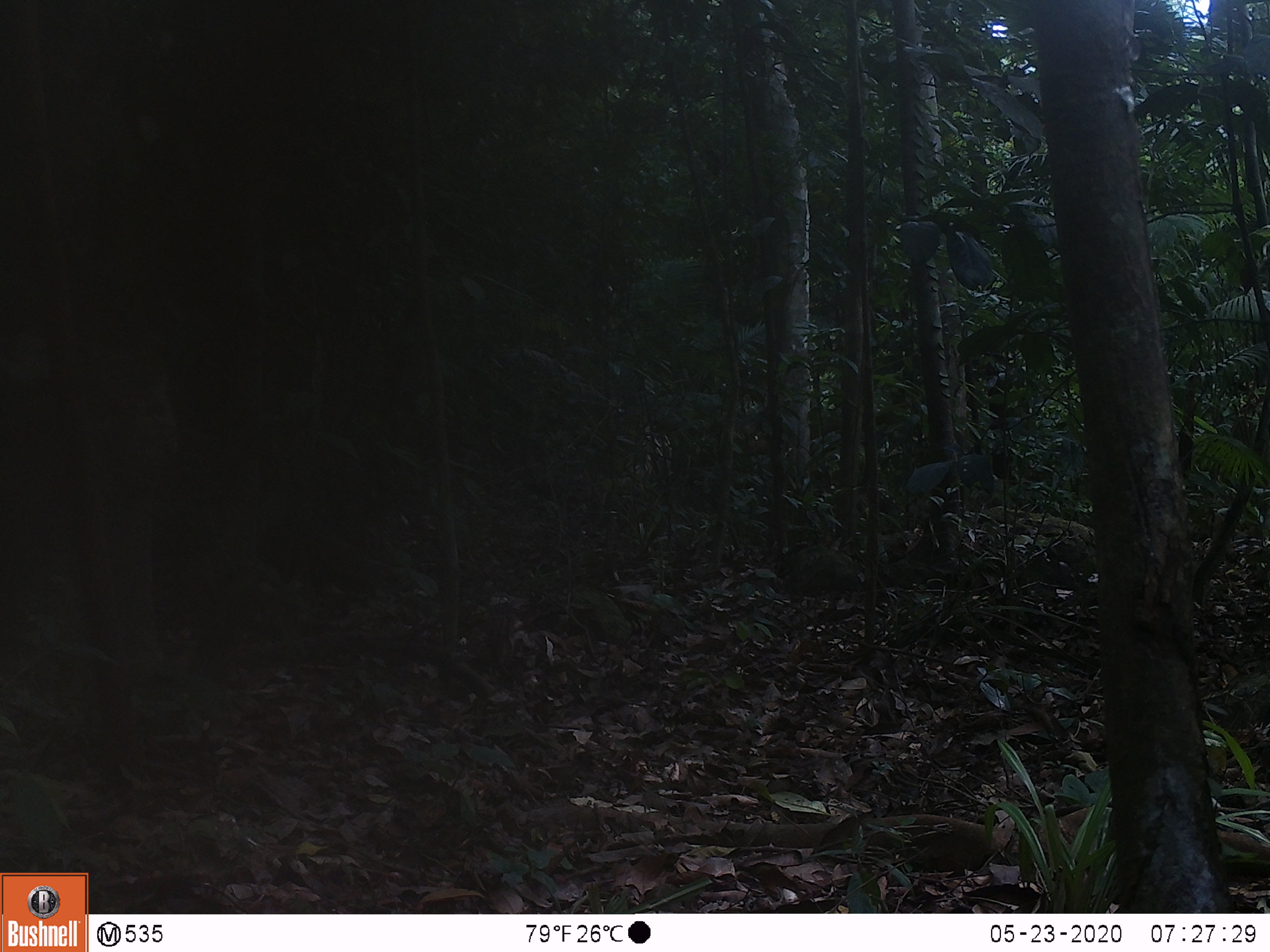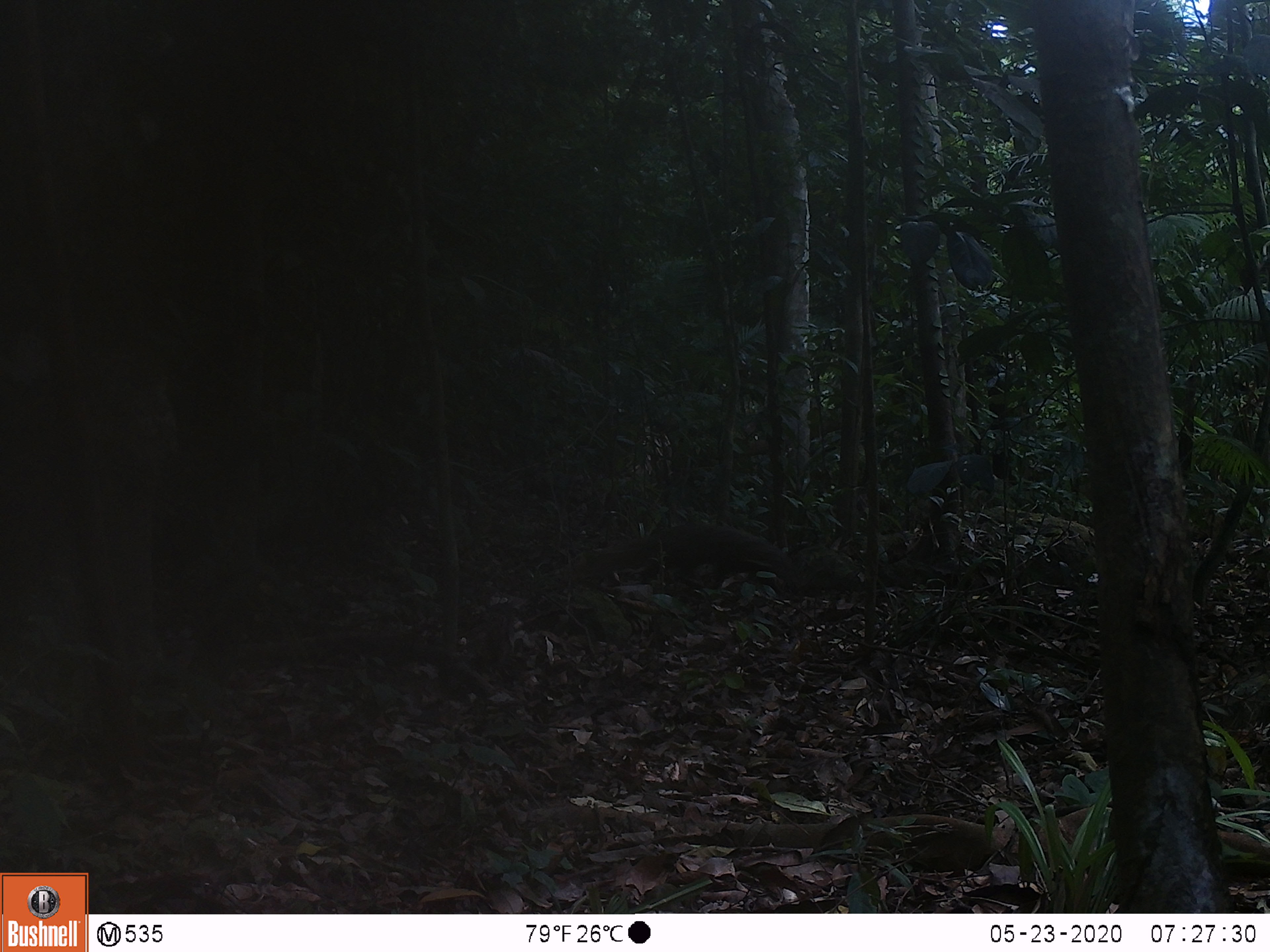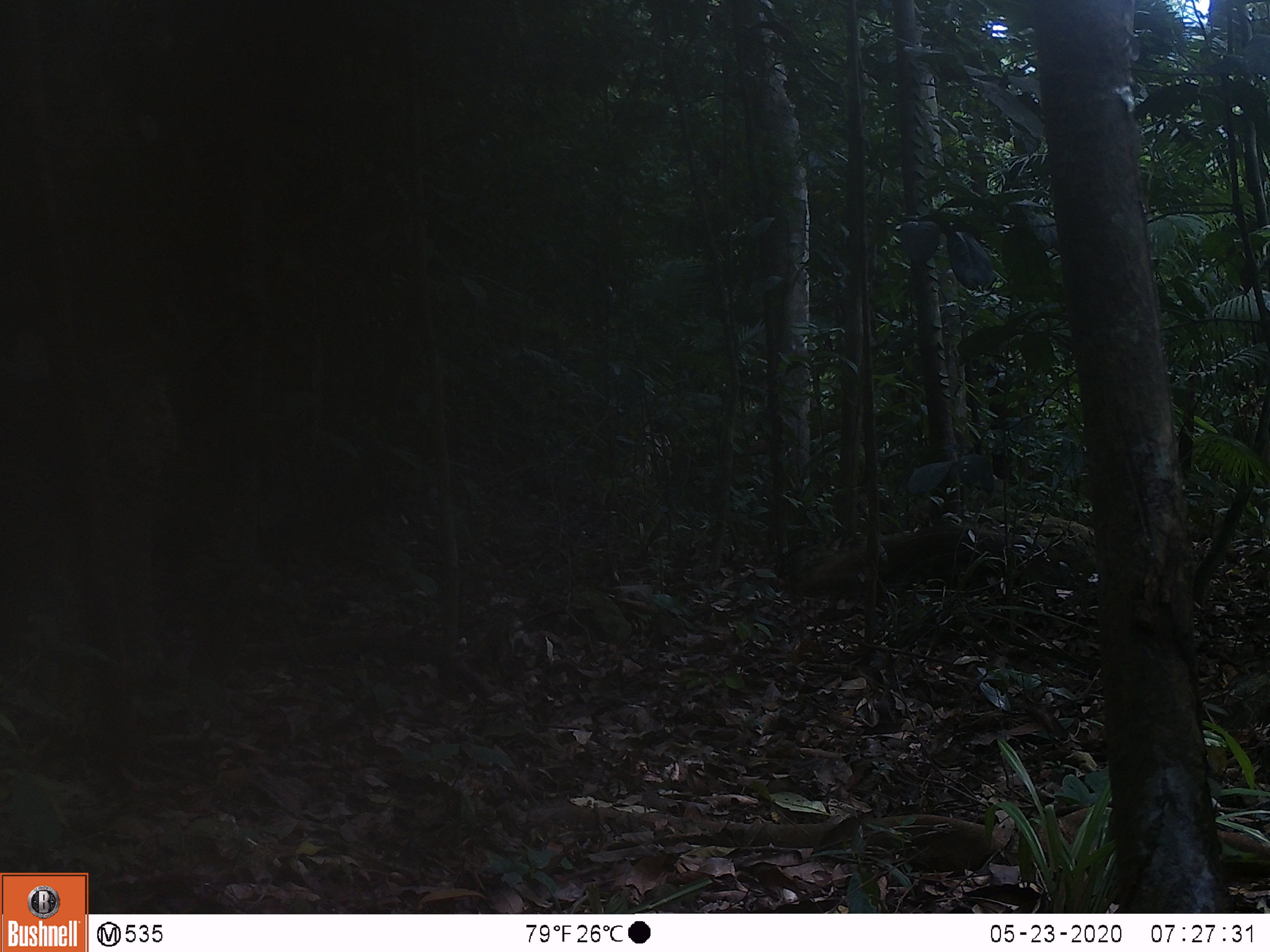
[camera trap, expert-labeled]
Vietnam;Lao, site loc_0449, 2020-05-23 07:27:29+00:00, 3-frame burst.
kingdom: Animalia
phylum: Chordata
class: Mammalia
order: Carnivora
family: Herpestidae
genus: Urva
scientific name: Urva urva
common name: crab-eating mongoose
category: crab eating mongoose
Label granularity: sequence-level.